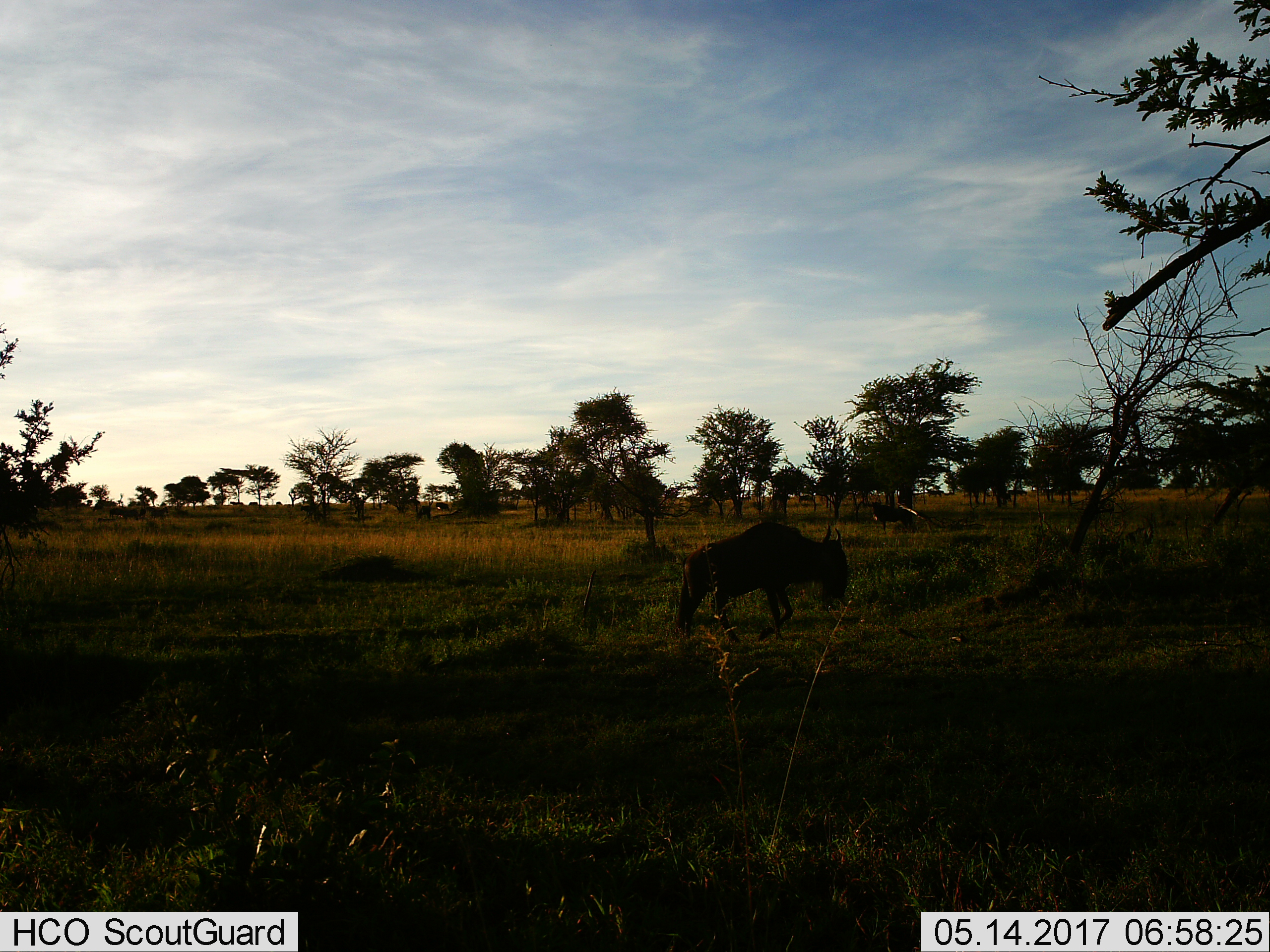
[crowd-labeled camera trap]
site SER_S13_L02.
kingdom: Animalia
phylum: Chordata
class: Mammalia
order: Artiodactyla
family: Bovidae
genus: Connochaetes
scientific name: Connochaetes taurinus taurinus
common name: blue wildebeest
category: wildebeestblue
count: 1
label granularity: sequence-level